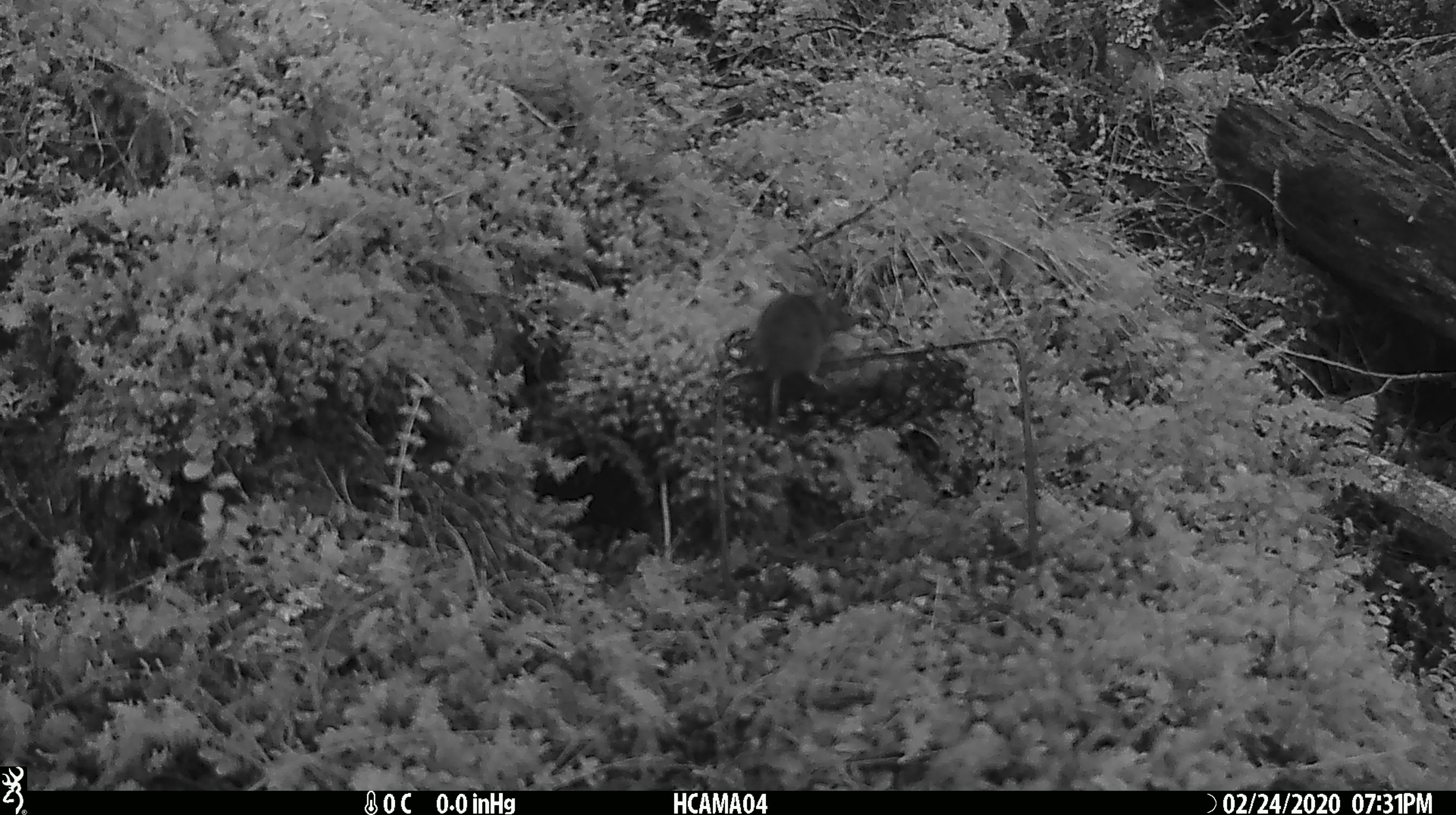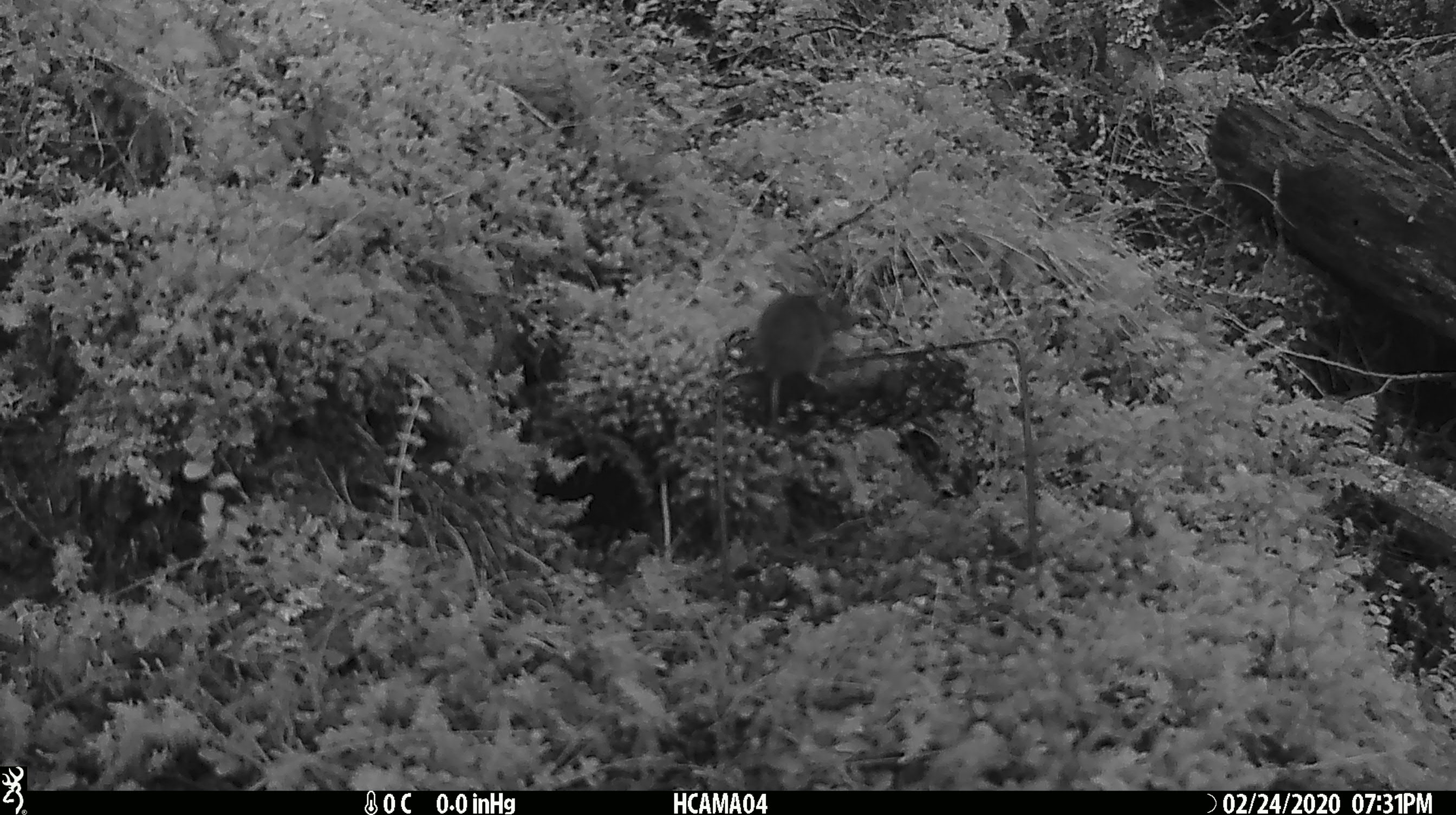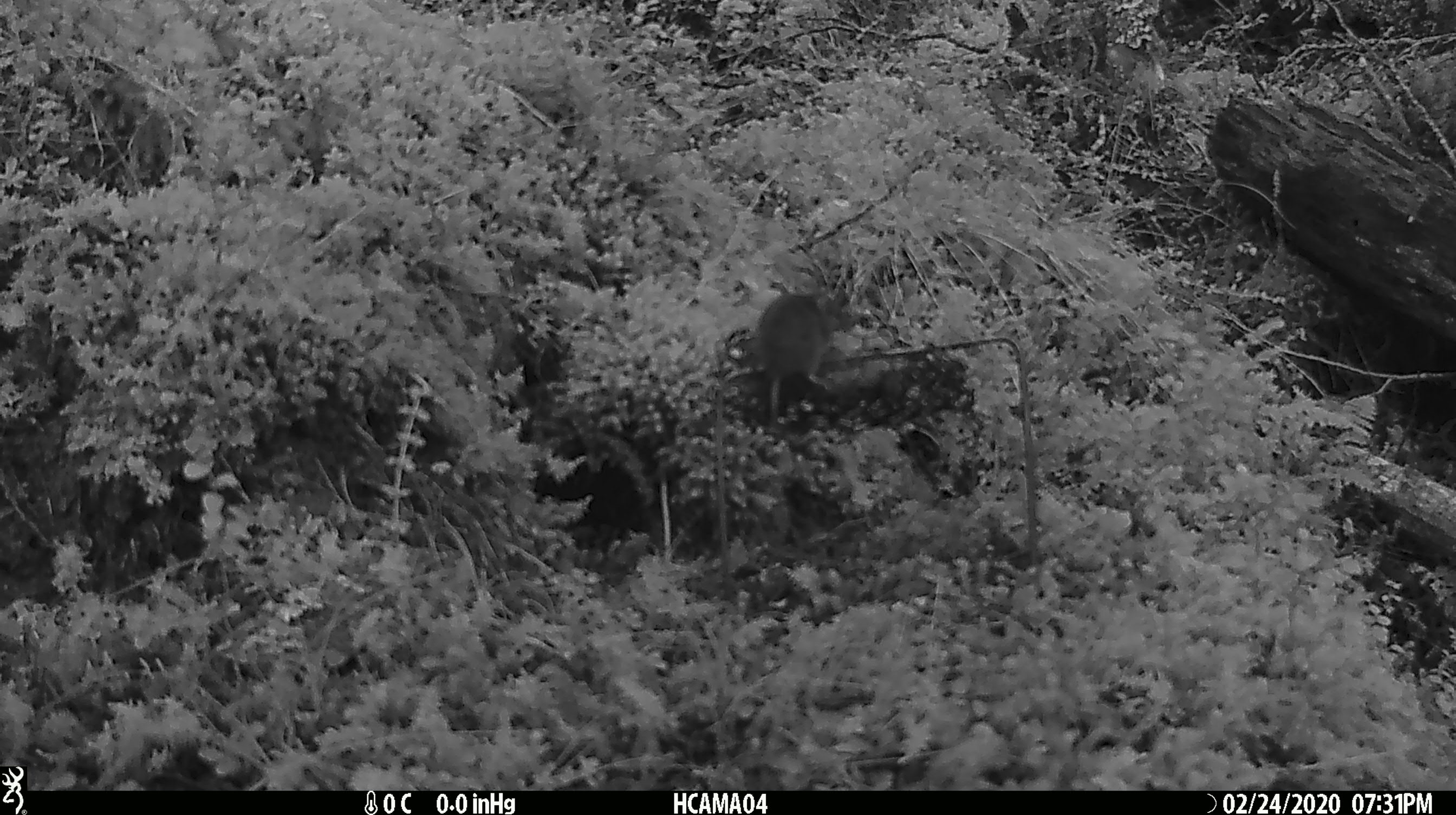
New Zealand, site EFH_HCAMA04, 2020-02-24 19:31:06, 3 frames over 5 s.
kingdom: Animalia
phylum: Chordata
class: Mammalia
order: Rodentia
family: Muridae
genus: Mus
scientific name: Mus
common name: mouse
Mouse (Mus).